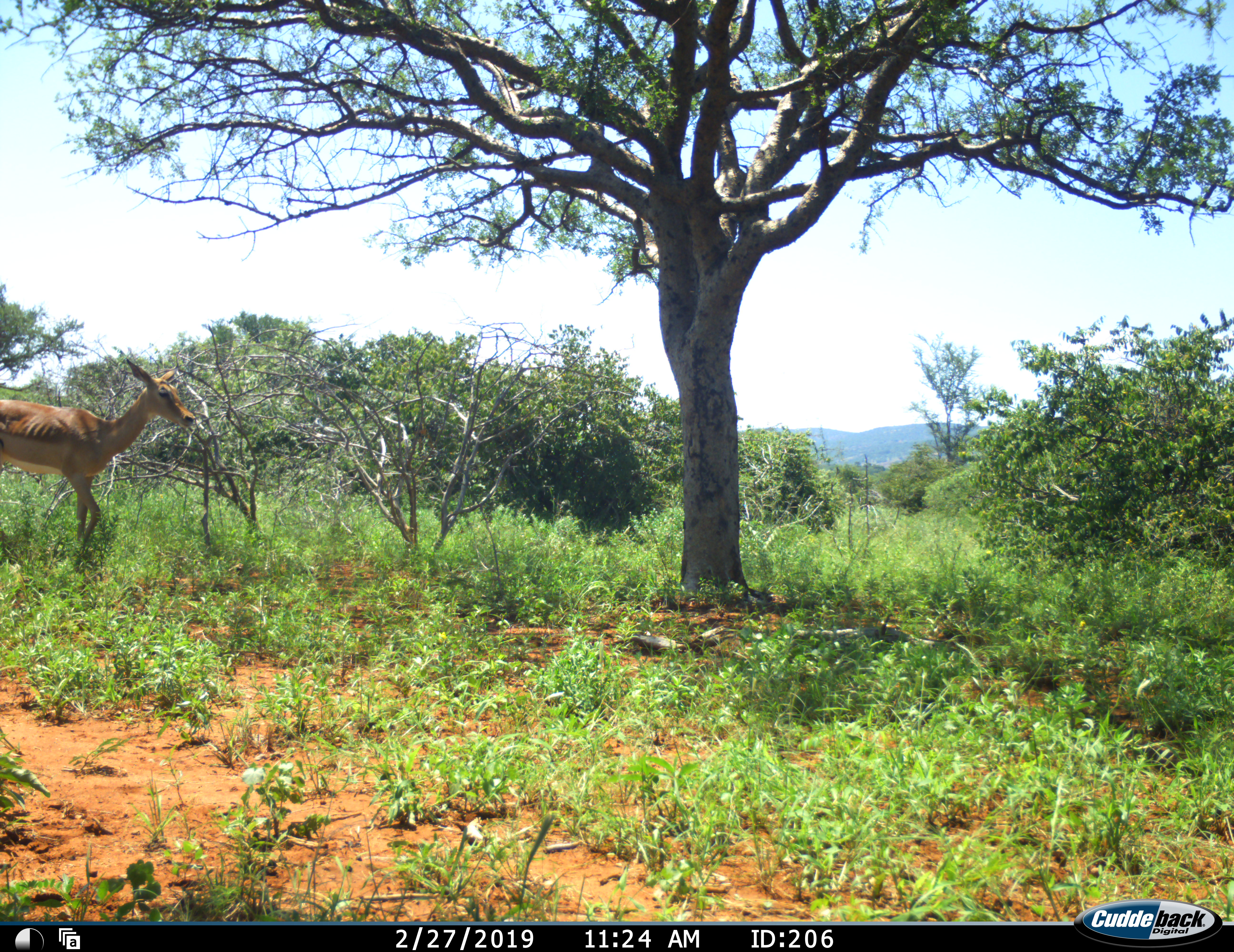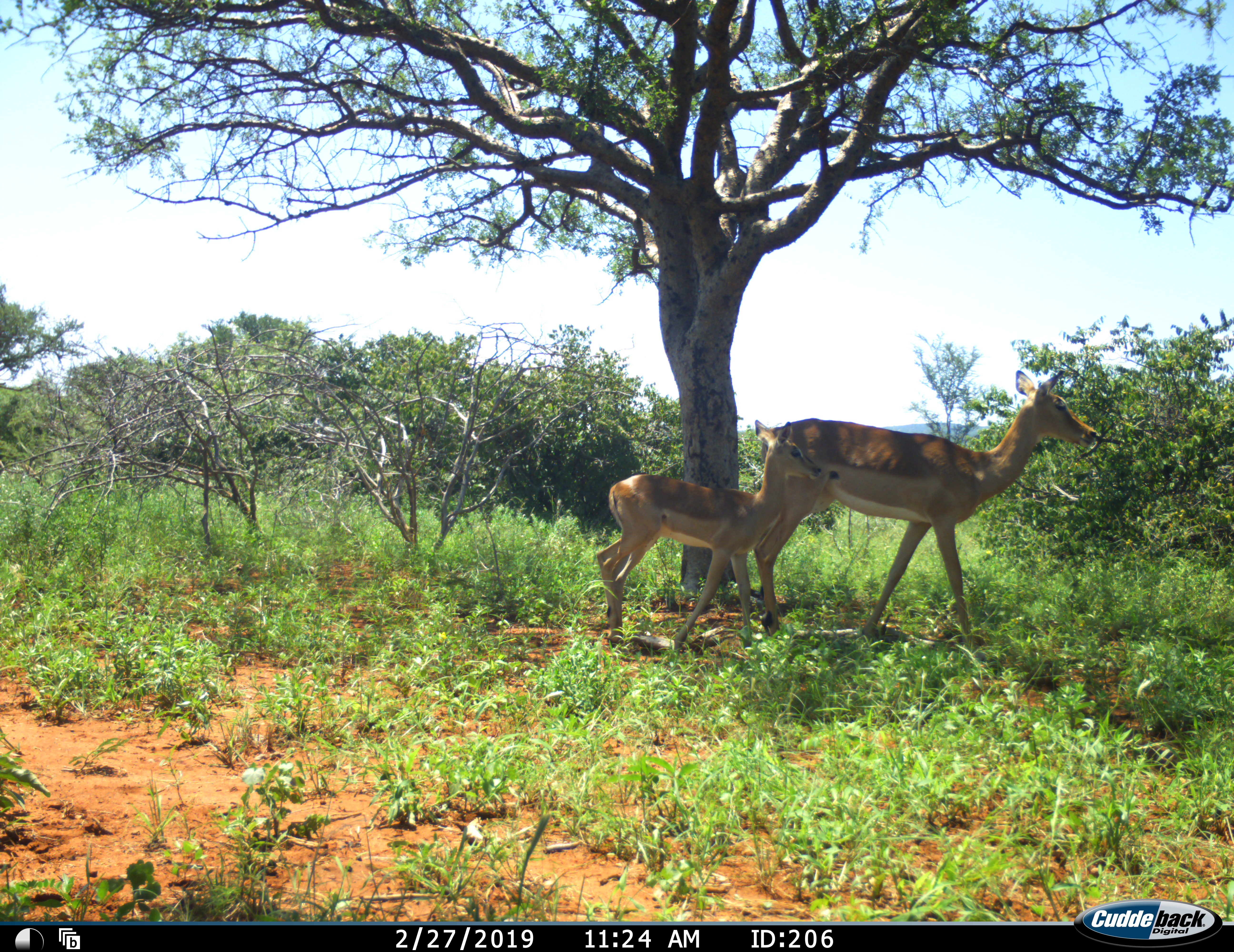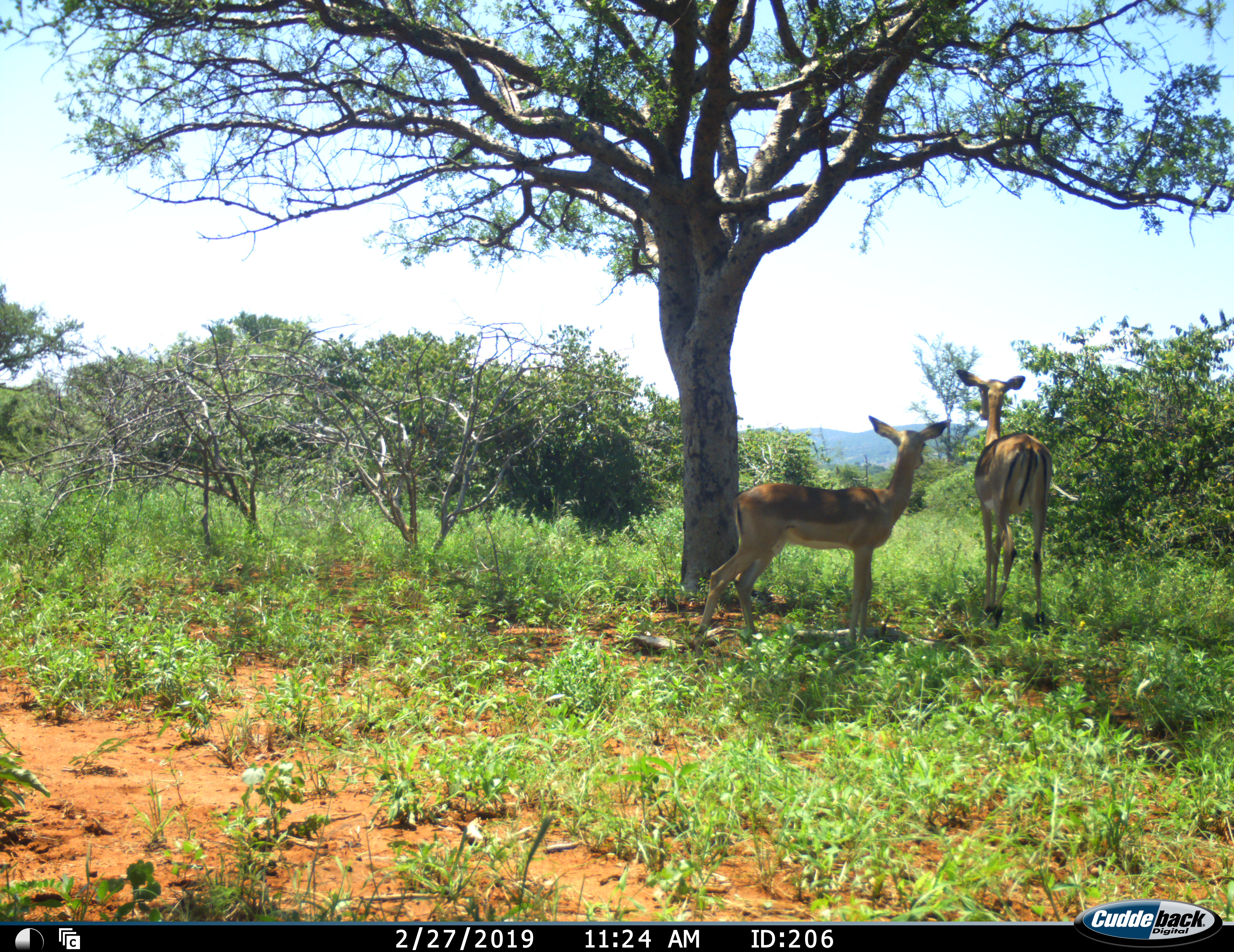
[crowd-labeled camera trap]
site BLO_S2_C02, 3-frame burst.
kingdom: Animalia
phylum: Chordata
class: Mammalia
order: Artiodactyla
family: Bovidae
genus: Aepyceros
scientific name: Aepyceros melampus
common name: impala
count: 2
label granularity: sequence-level